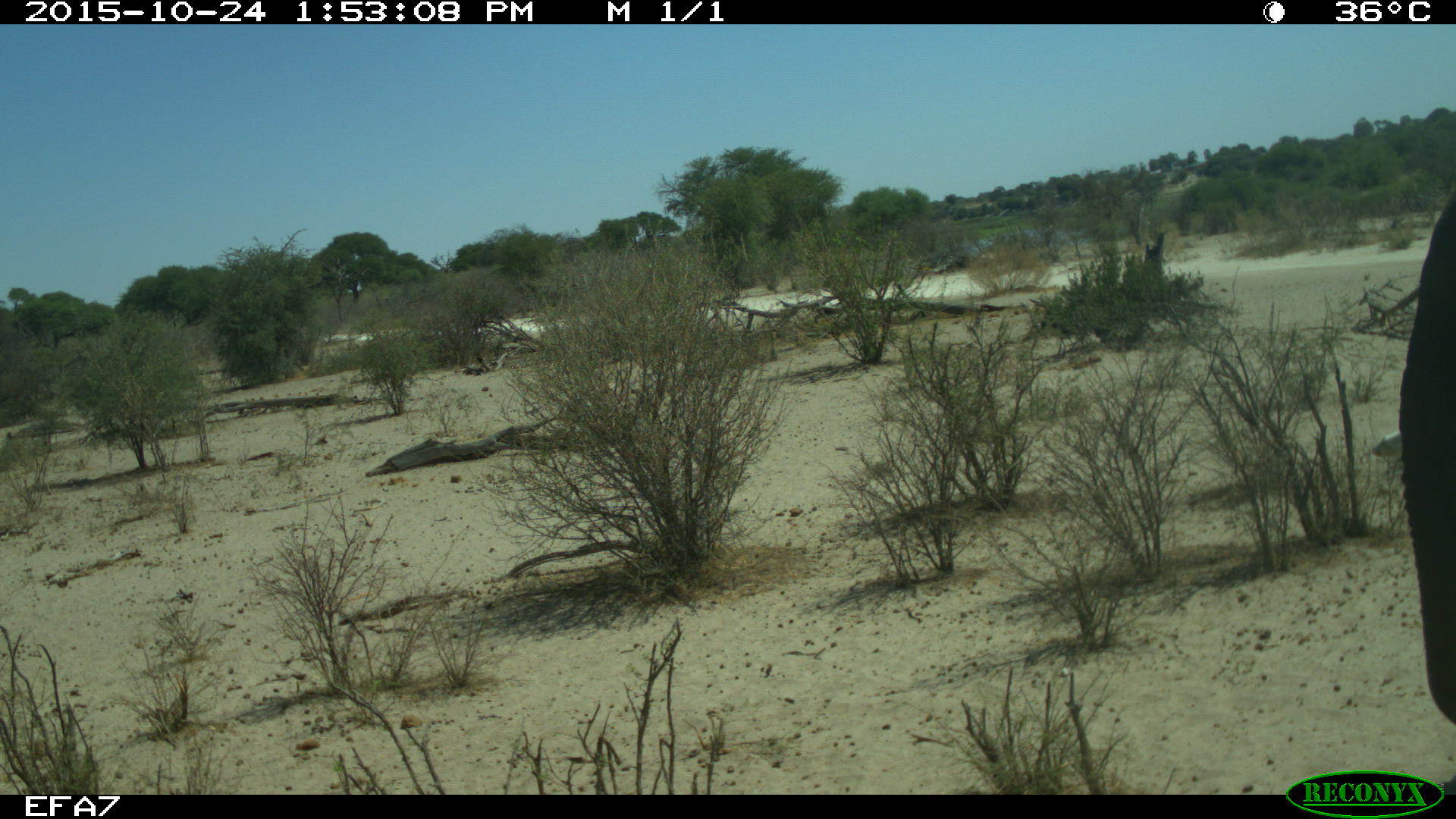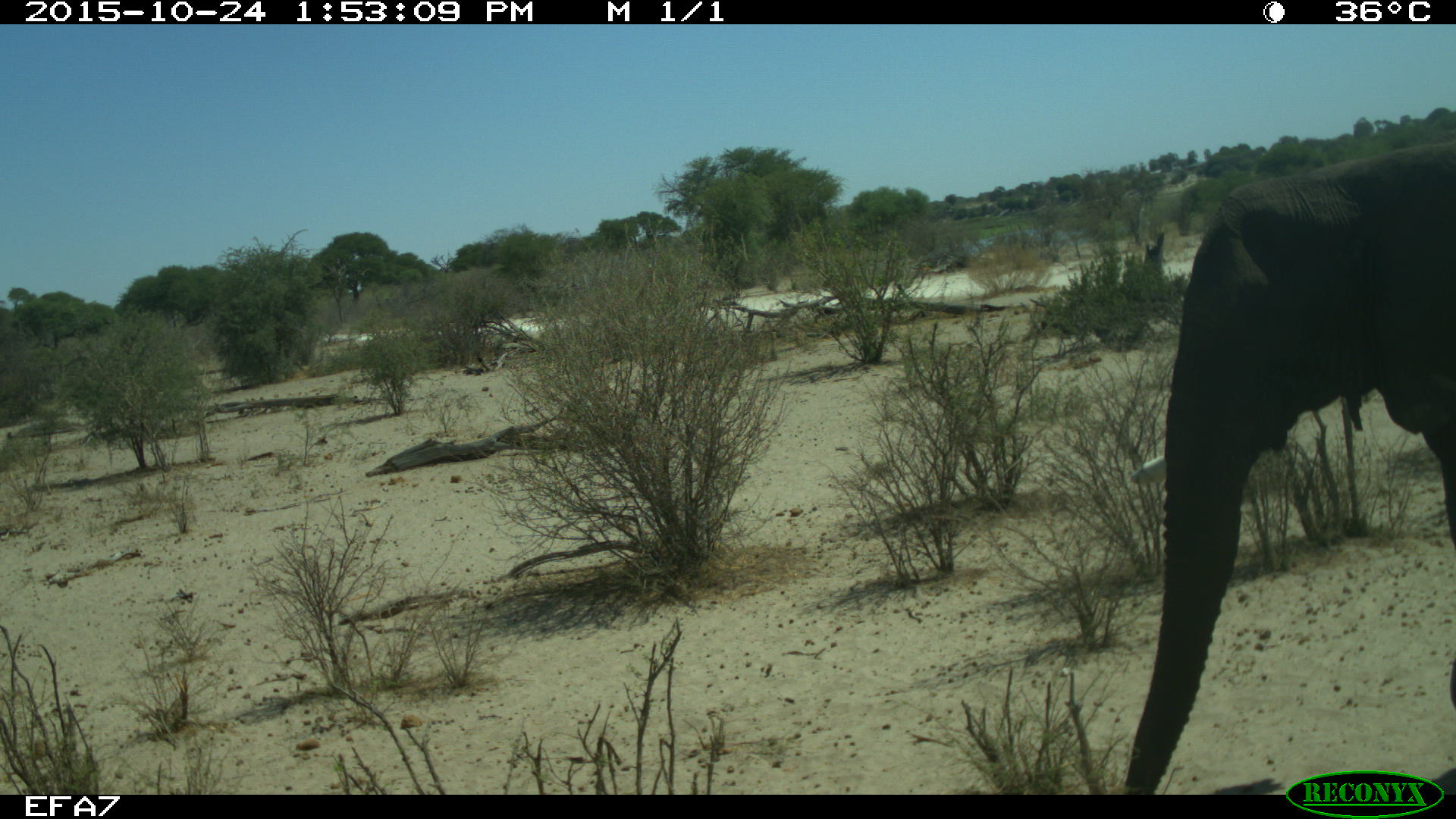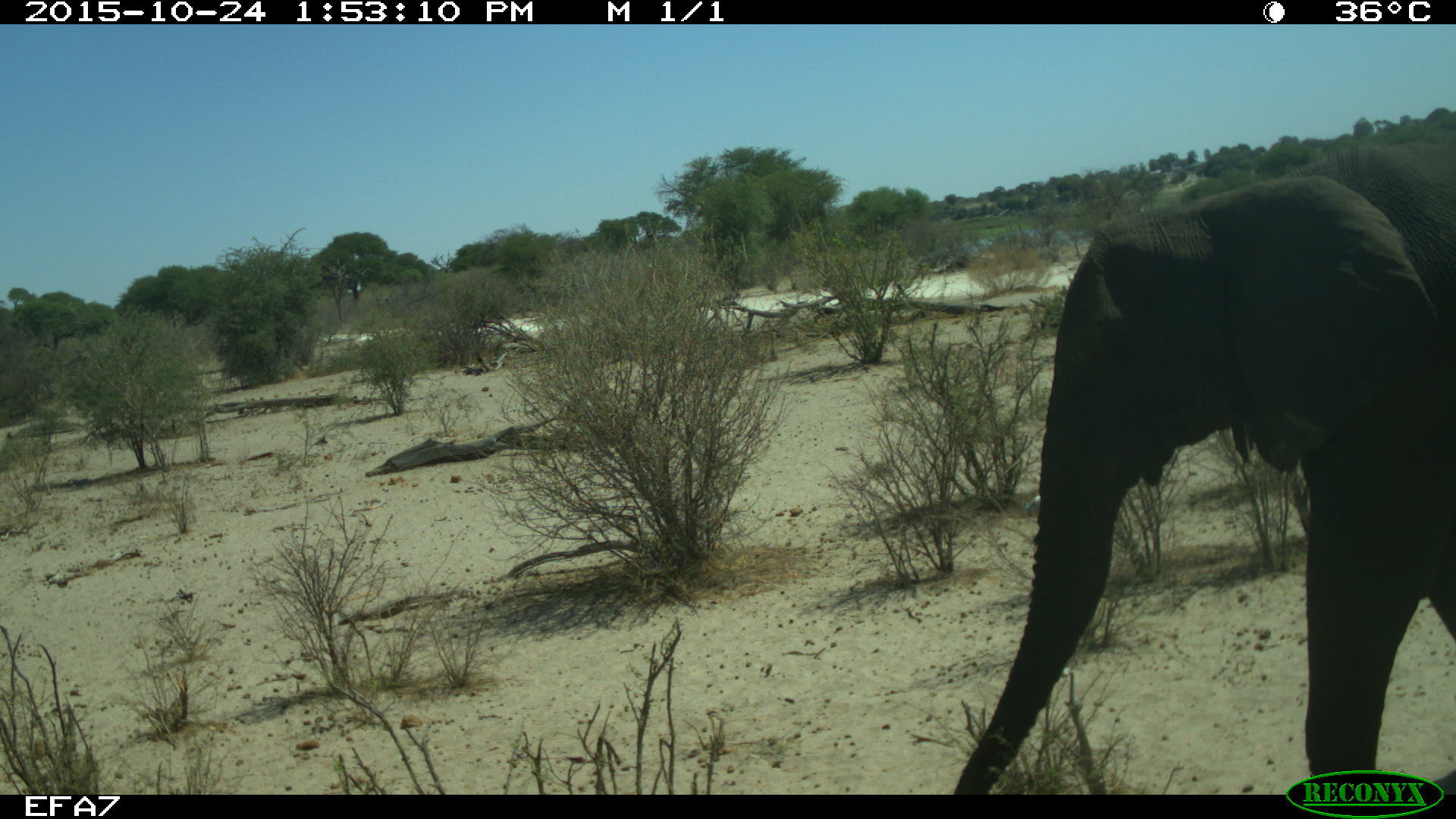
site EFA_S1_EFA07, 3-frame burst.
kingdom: Animalia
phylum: Chordata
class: Mammalia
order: Proboscidea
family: Elephantidae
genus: Loxodonta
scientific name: Loxodonta africana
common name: african bush elephant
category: elephant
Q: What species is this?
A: Elephant (african bush elephant) (Loxodonta africana).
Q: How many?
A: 1.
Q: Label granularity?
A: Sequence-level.